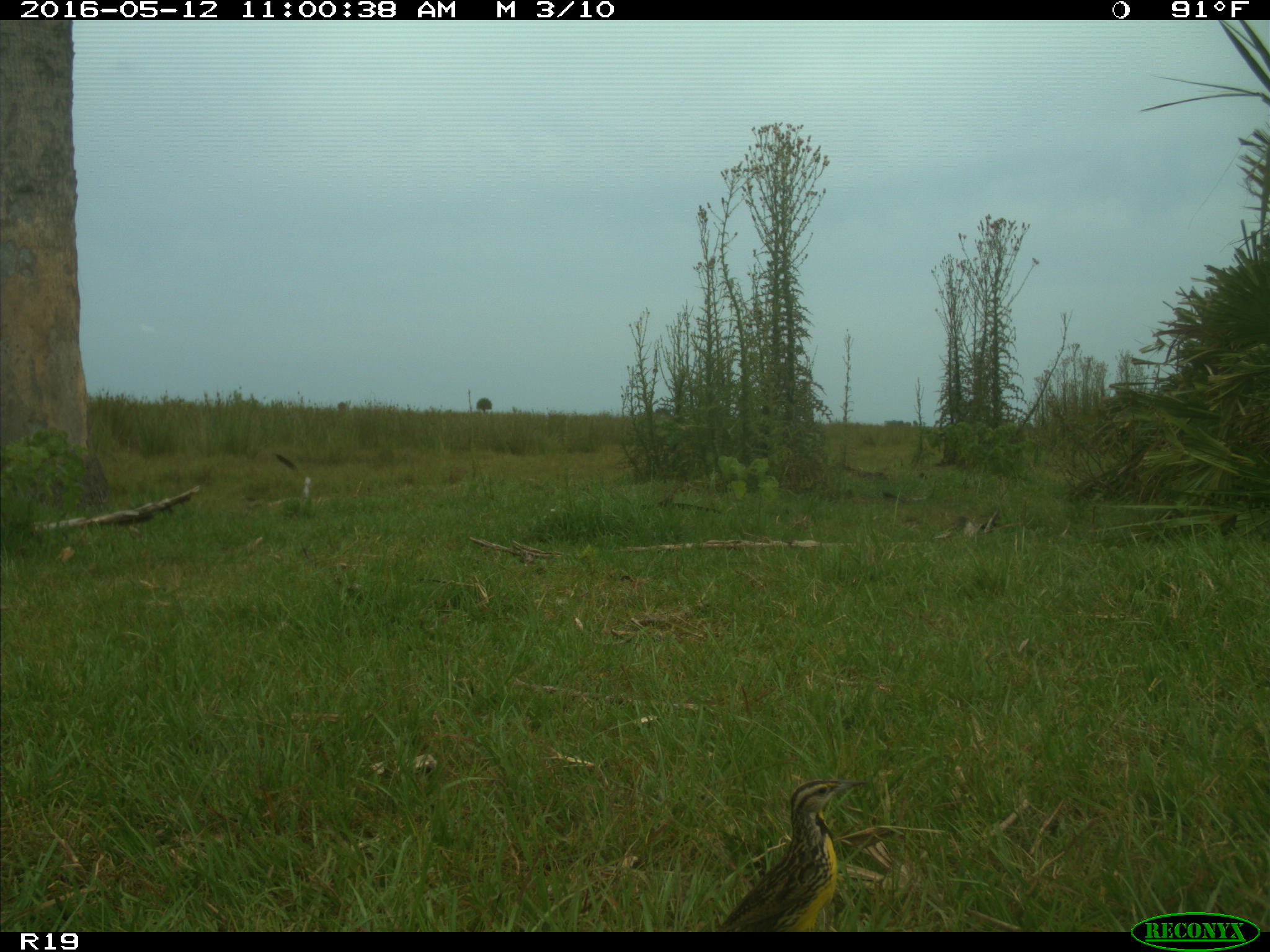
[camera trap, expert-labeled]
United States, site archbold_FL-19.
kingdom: Animalia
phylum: Chordata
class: Aves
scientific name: Aves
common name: birds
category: unidentified bird